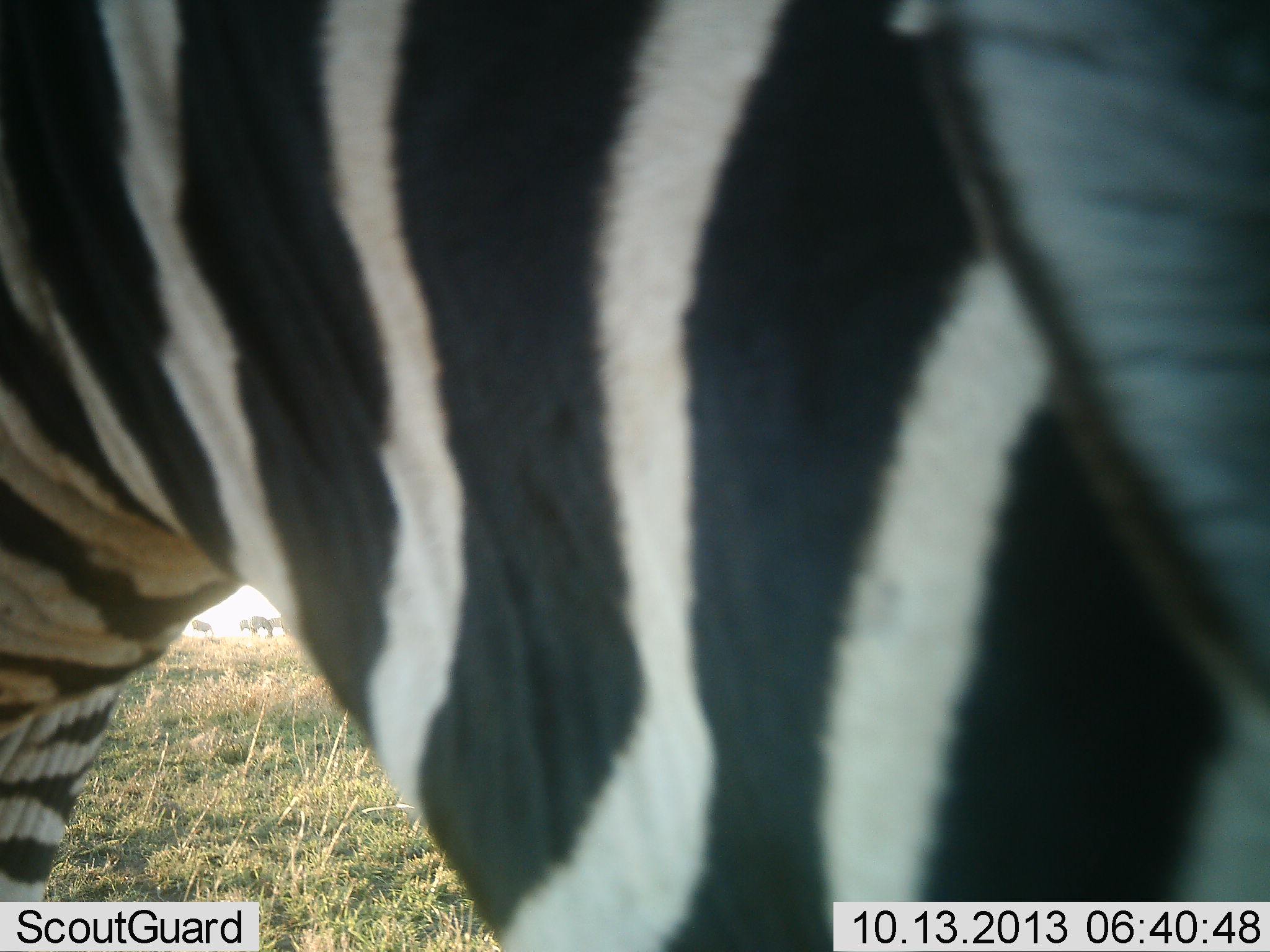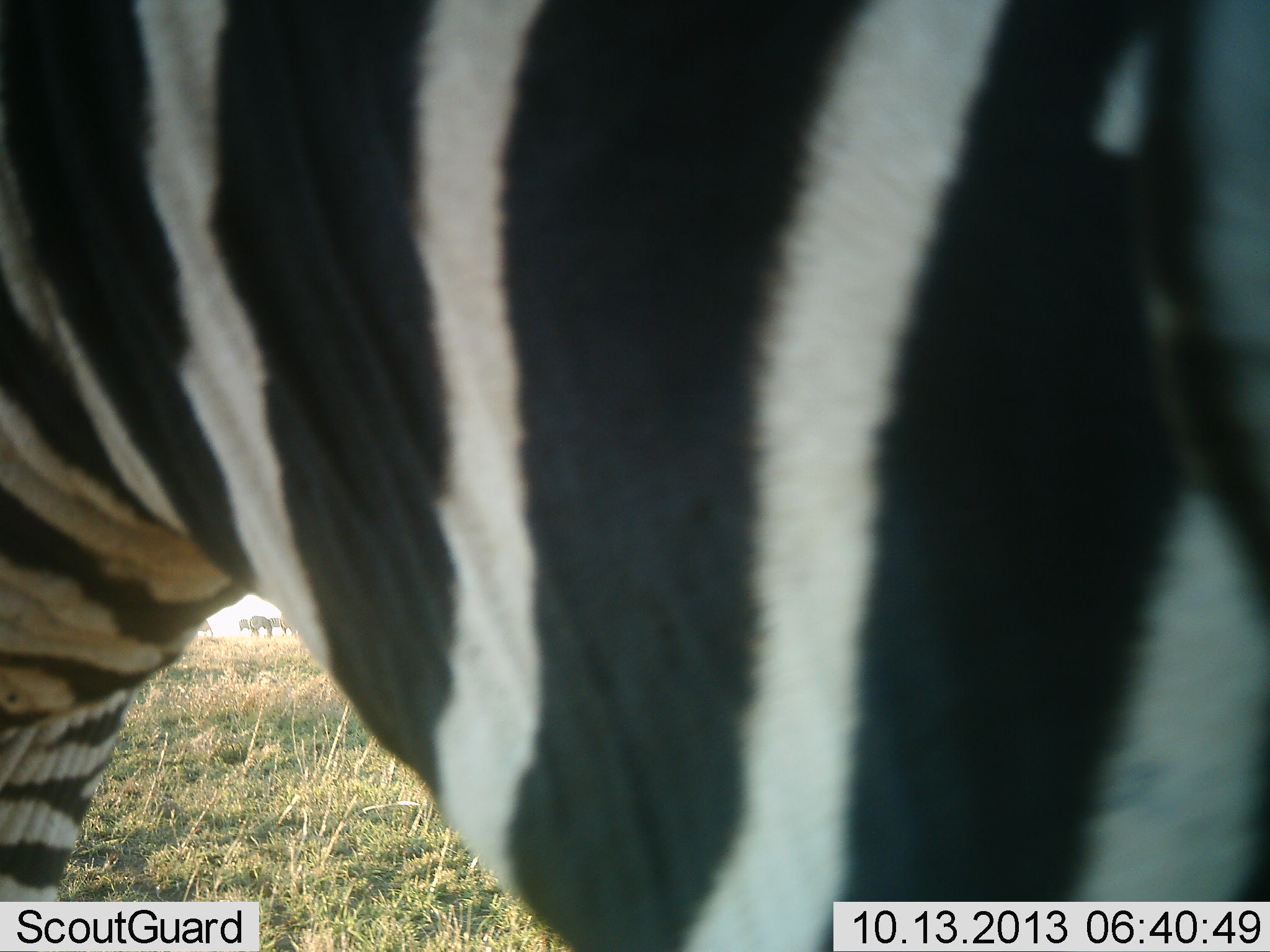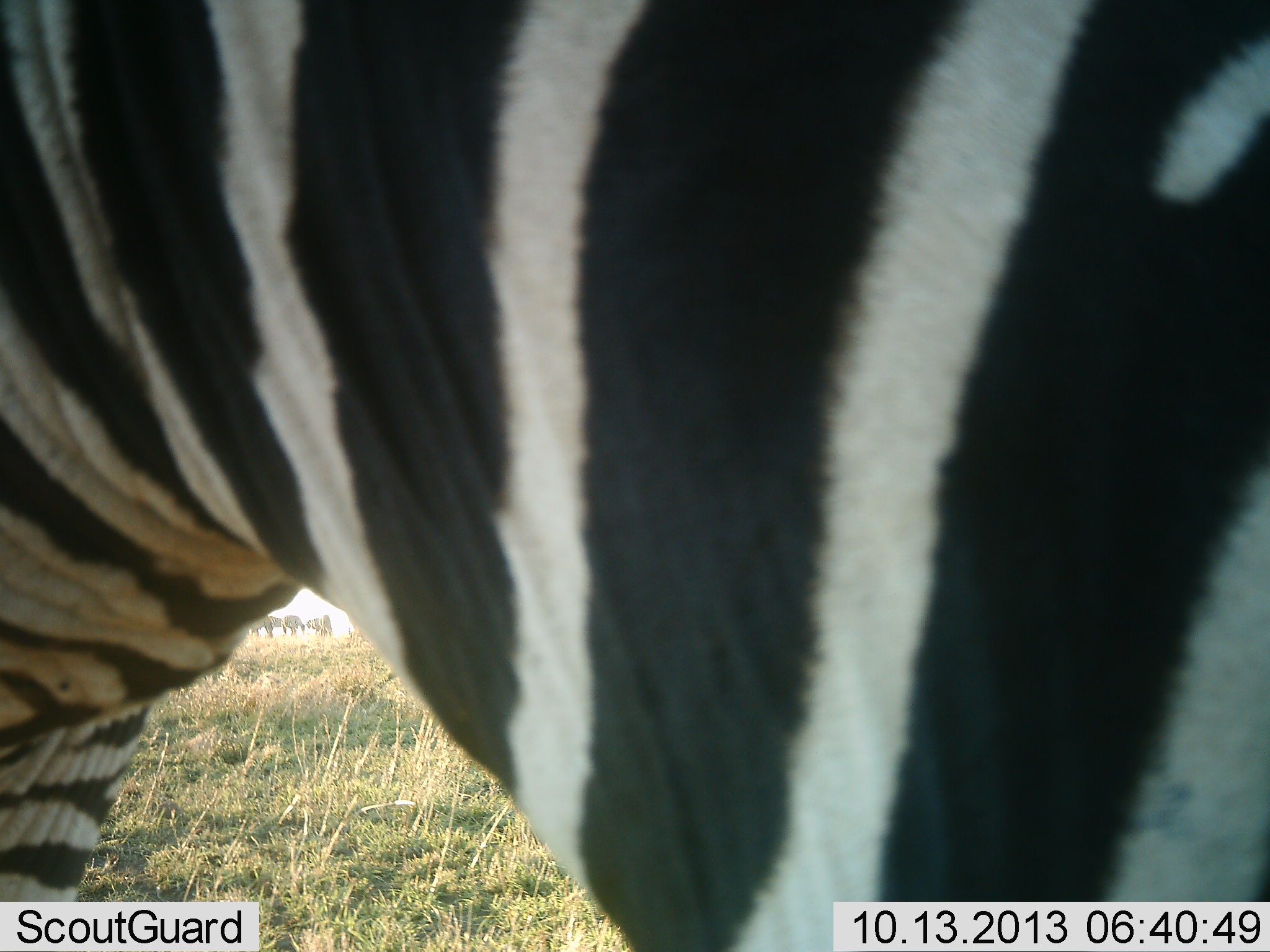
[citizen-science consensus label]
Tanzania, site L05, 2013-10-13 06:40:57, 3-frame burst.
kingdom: Animalia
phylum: Chordata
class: Mammalia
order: Perissodactyla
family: Equidae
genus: Equus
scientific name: Equus quagga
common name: plains zebra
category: zebra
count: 1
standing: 76%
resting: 0%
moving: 24%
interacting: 3%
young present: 0%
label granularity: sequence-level